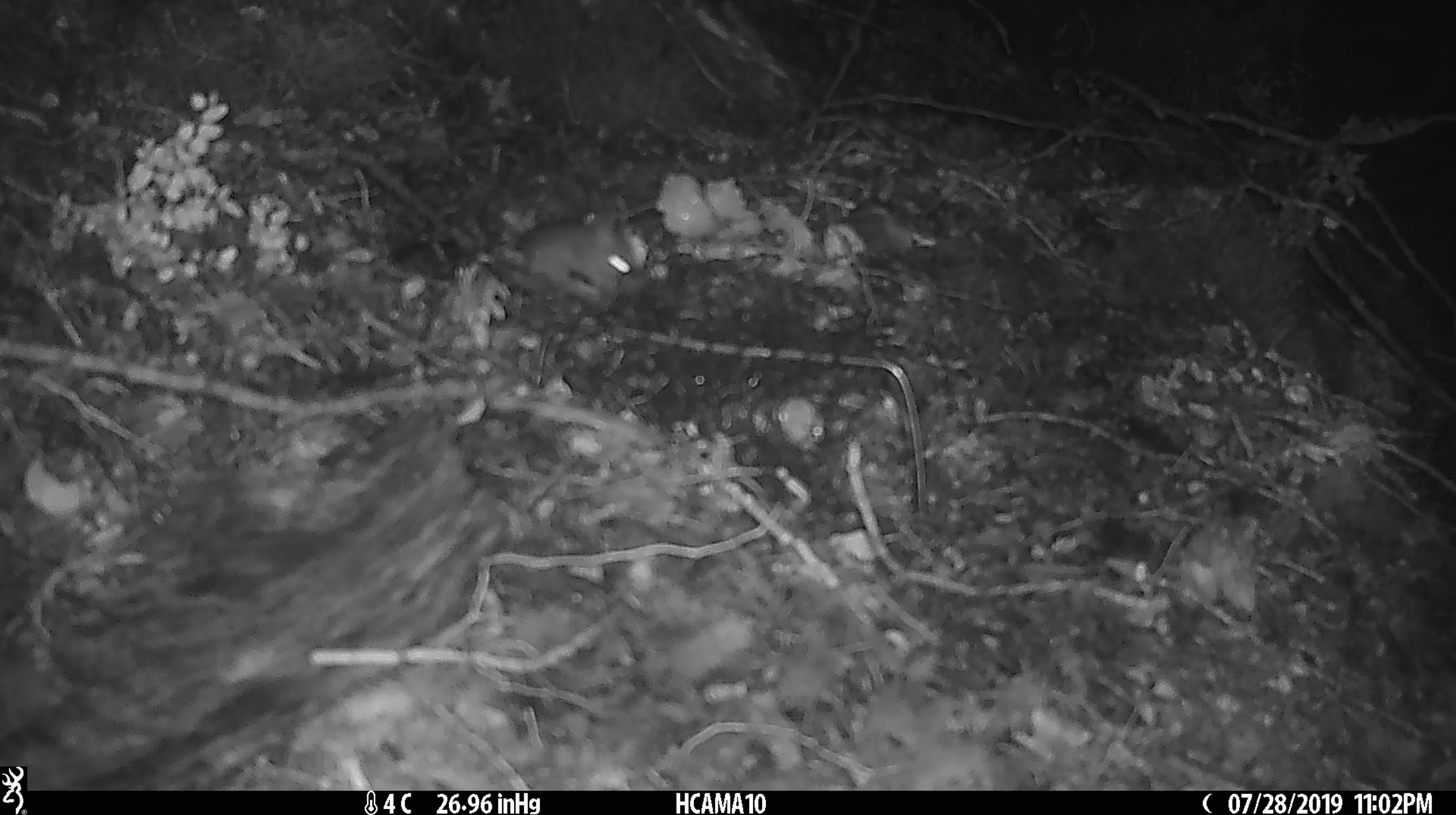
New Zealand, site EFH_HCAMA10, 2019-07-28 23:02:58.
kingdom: Animalia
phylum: Chordata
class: Mammalia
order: Rodentia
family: Muridae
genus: Mus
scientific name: Mus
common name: mouse